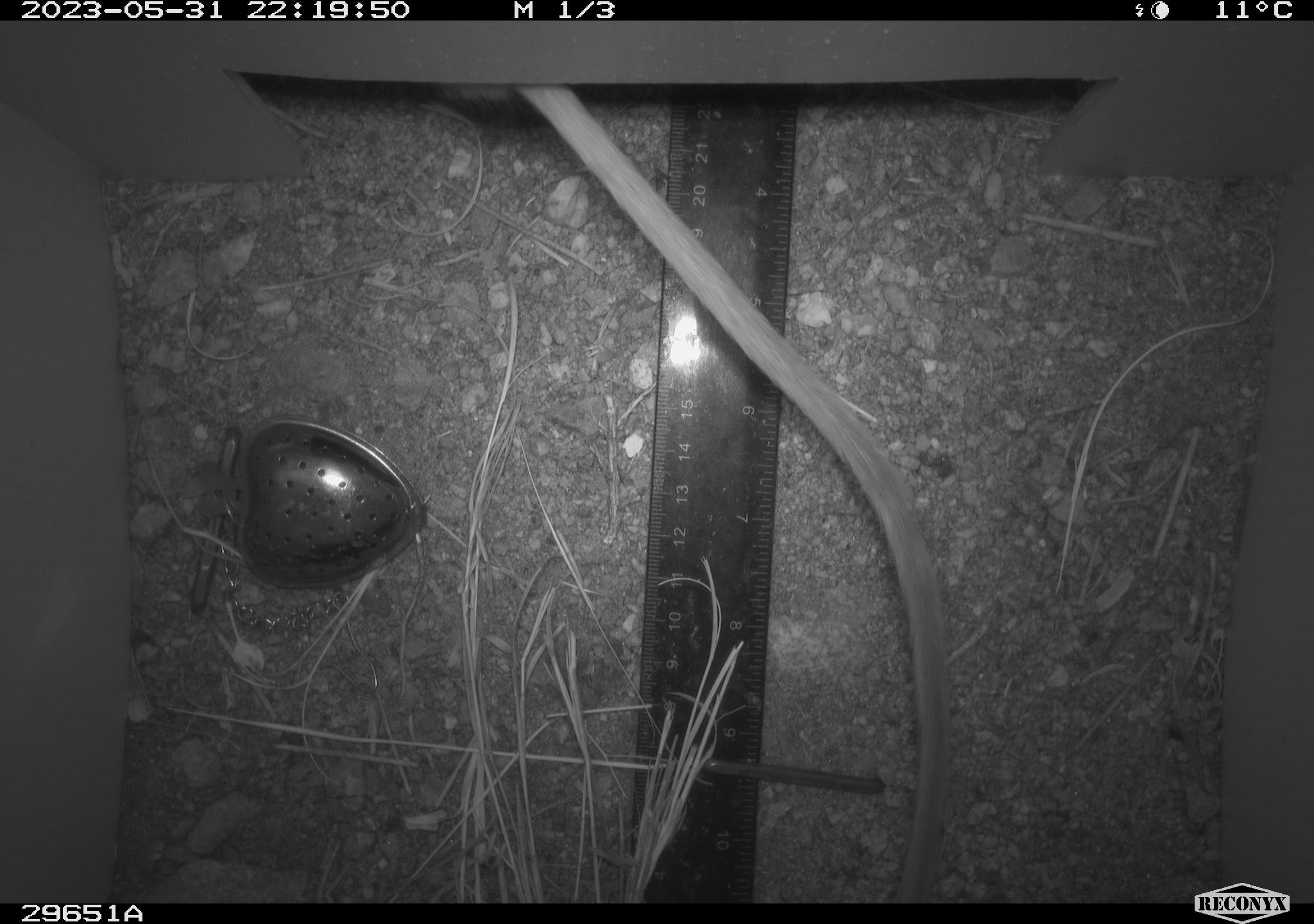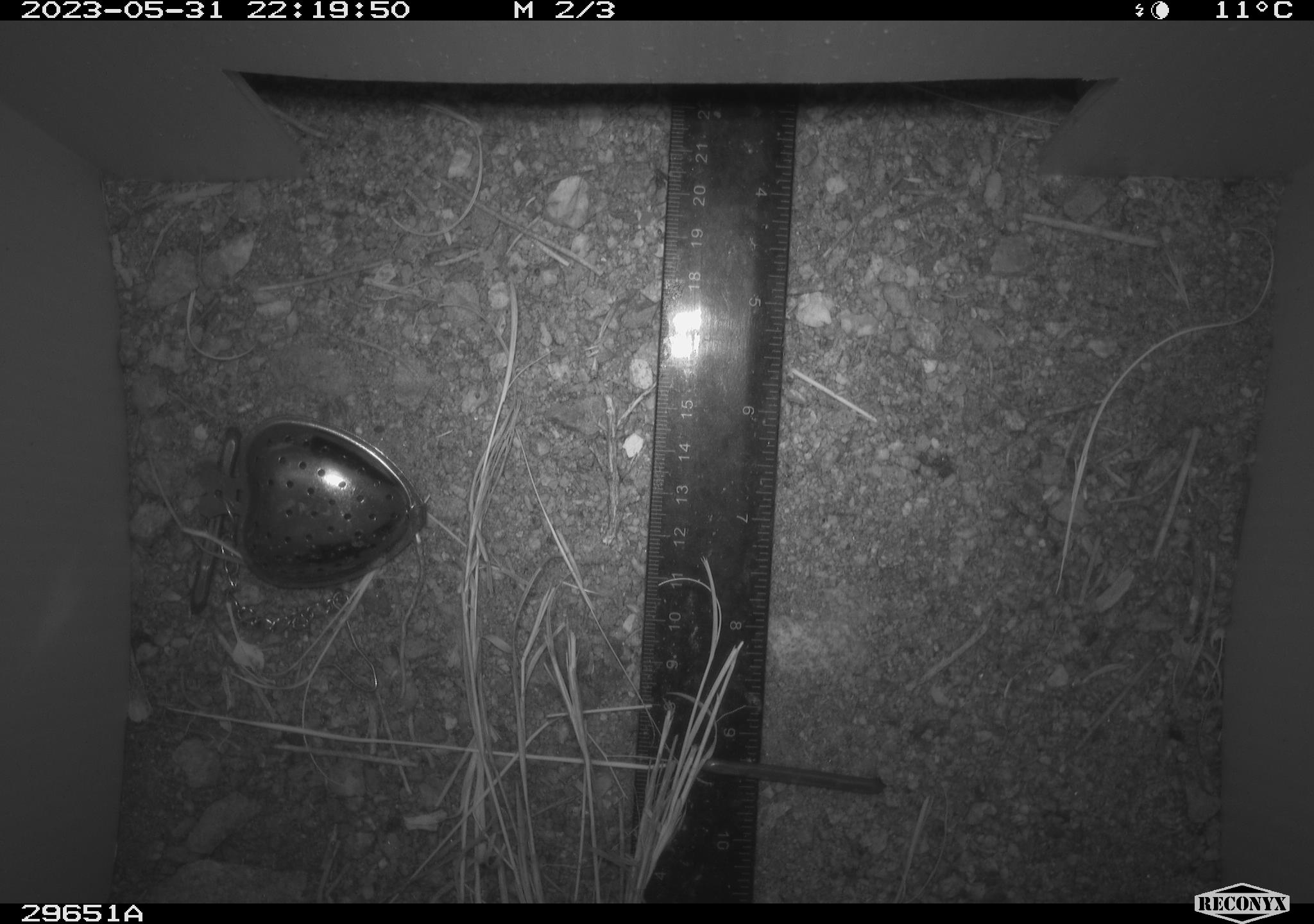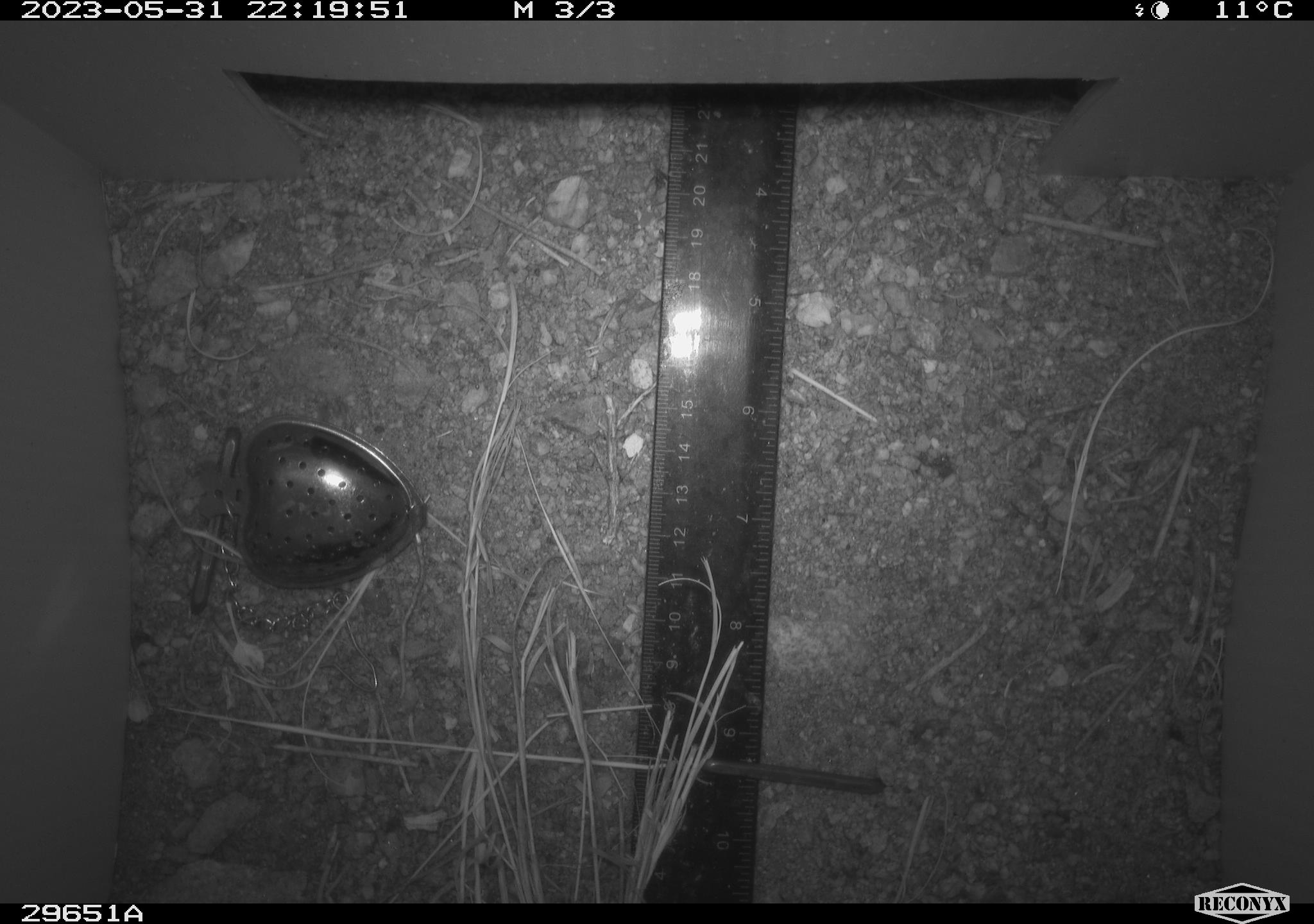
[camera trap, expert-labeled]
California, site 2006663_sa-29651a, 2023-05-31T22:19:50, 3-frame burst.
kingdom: Animalia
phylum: Chordata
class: Mammalia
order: Rodentia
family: Cricetidae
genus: Neotoma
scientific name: Neotoma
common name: pack rat or woodrat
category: neotoma species